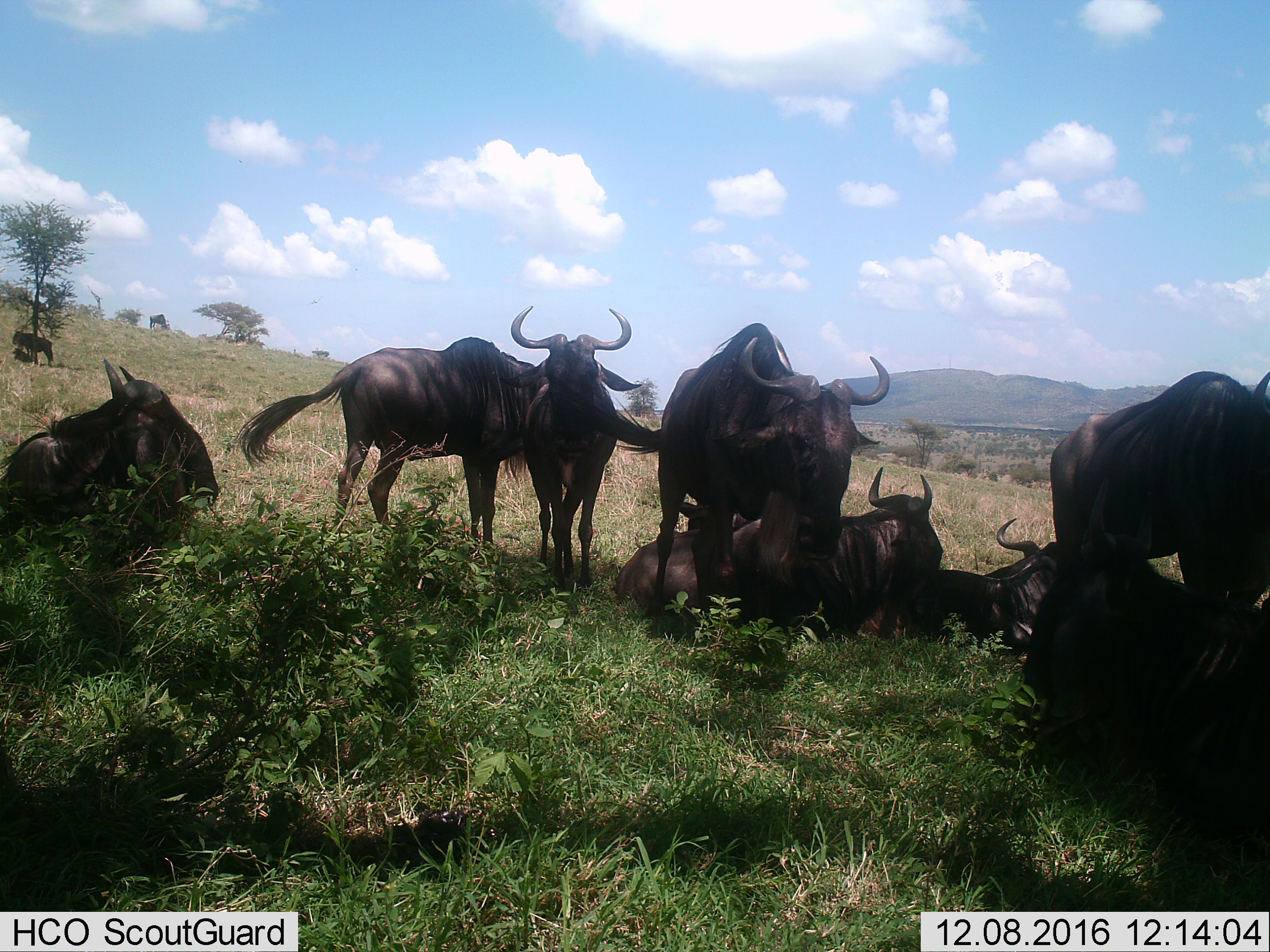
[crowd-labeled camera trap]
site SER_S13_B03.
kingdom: Animalia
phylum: Chordata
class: Mammalia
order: Artiodactyla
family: Bovidae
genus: Connochaetes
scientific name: Connochaetes taurinus taurinus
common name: blue wildebeest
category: wildebeestblue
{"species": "wildebeestblue (blue wildebeest) (Connochaetes taurinus taurinus)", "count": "11-50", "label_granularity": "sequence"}